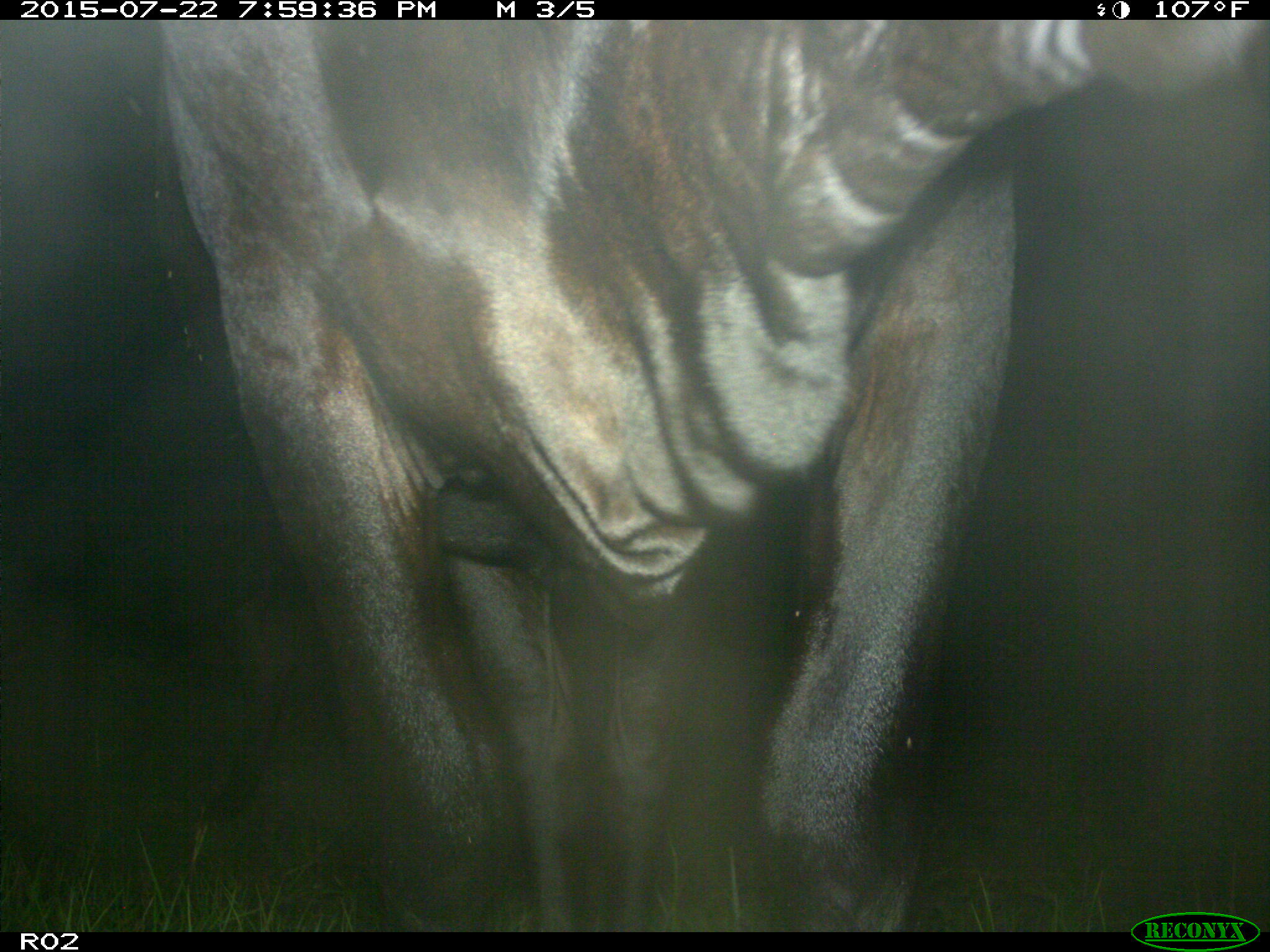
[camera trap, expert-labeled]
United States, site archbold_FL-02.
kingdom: Animalia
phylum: Chordata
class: Mammalia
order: Artiodactyla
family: Bovidae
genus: Bos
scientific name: Bos taurus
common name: domestic cow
Bos taurus (domestic cow).